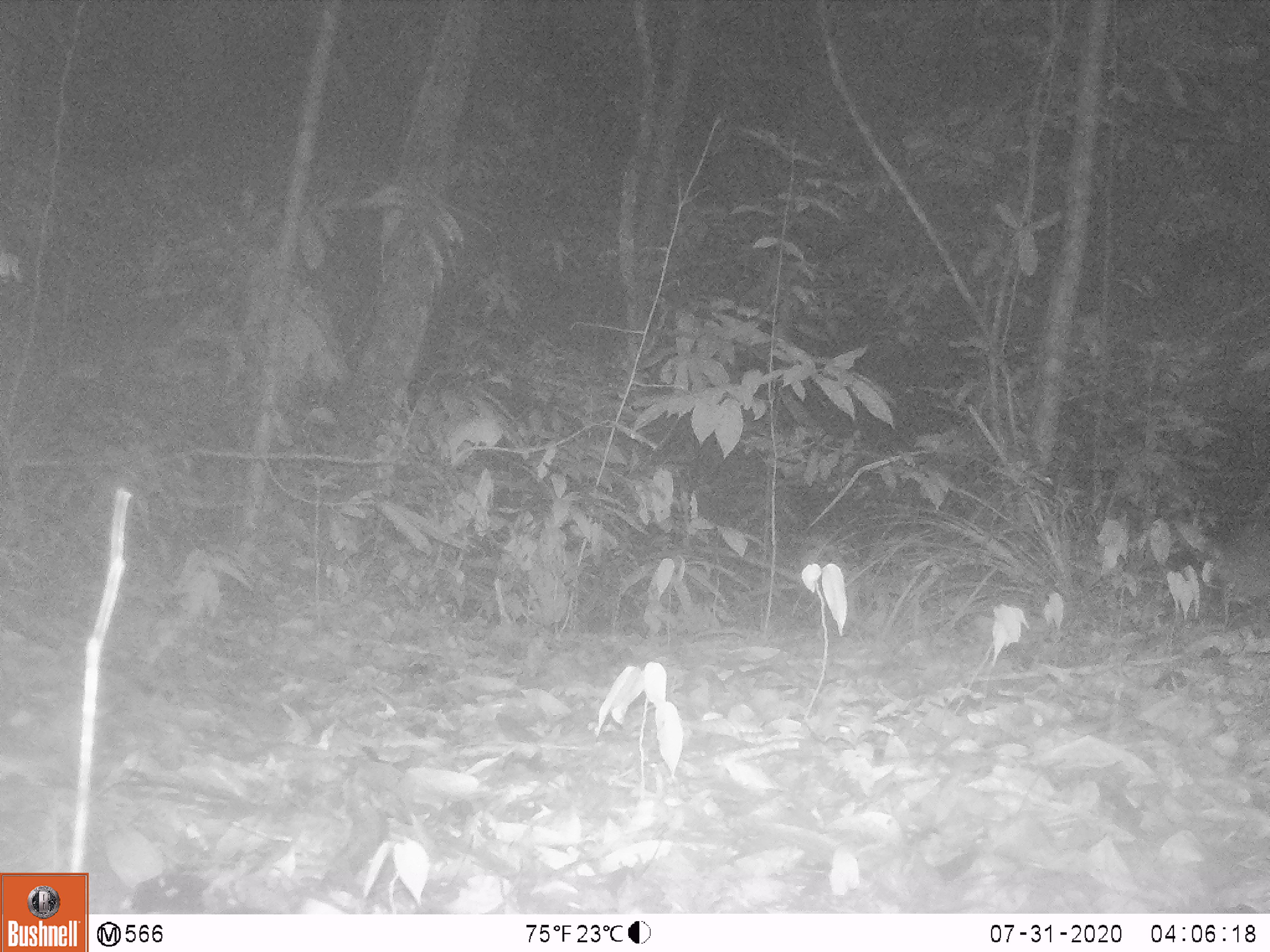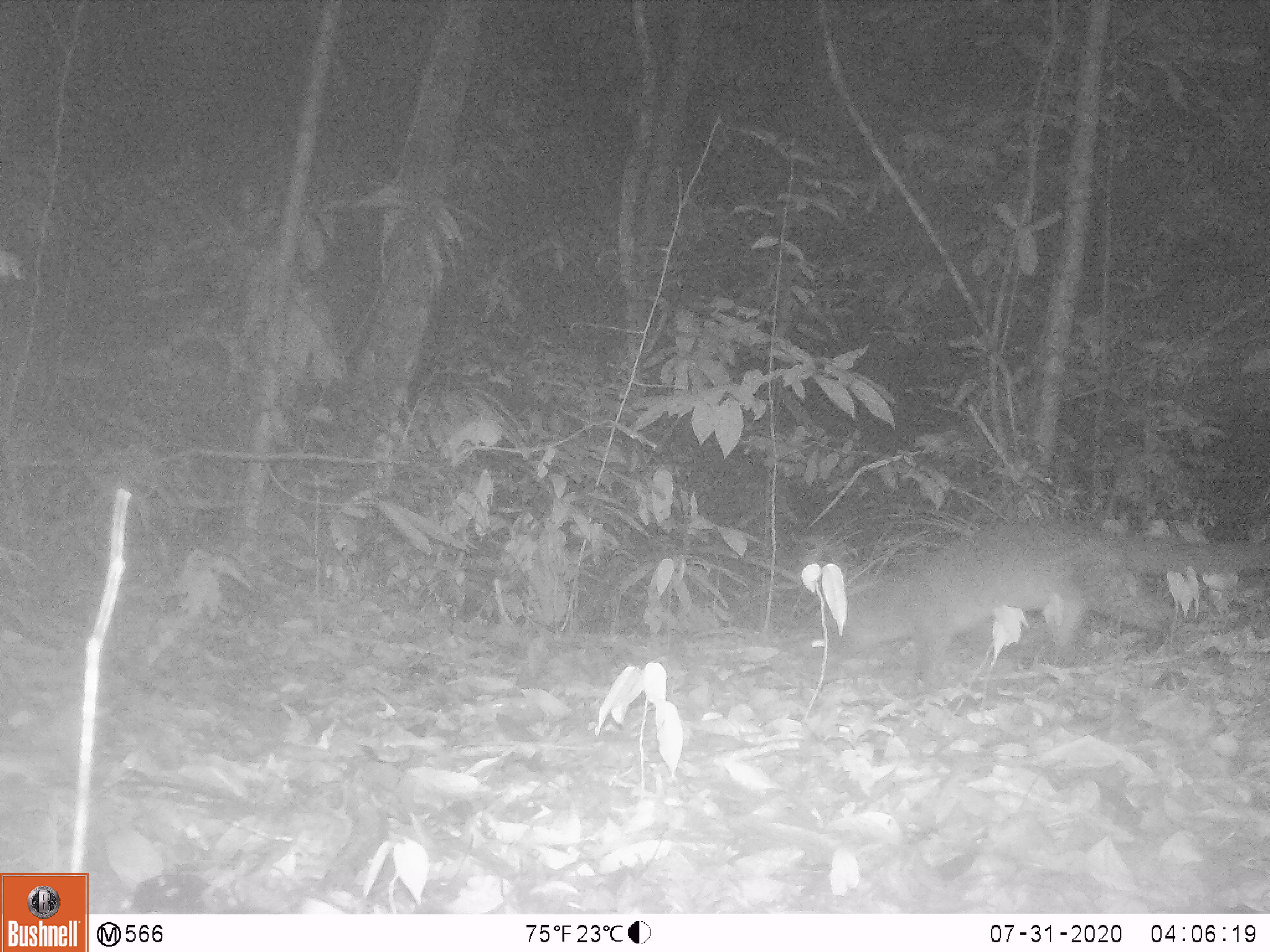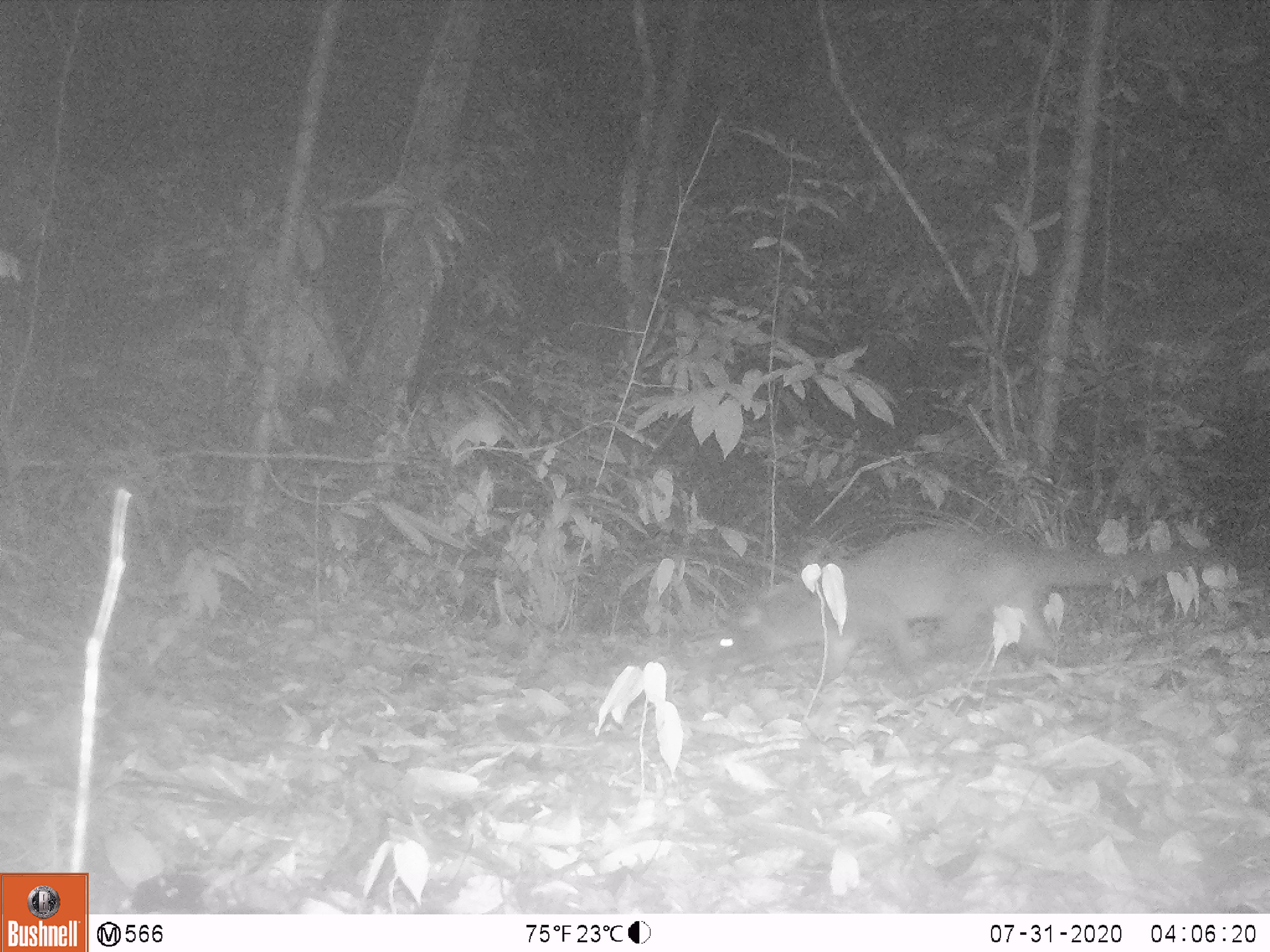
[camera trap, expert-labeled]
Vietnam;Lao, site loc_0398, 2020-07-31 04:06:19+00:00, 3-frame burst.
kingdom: Animalia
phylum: Chordata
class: Mammalia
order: Carnivora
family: Viverridae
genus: Paguma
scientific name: Paguma larvata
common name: masked palm civet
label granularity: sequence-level